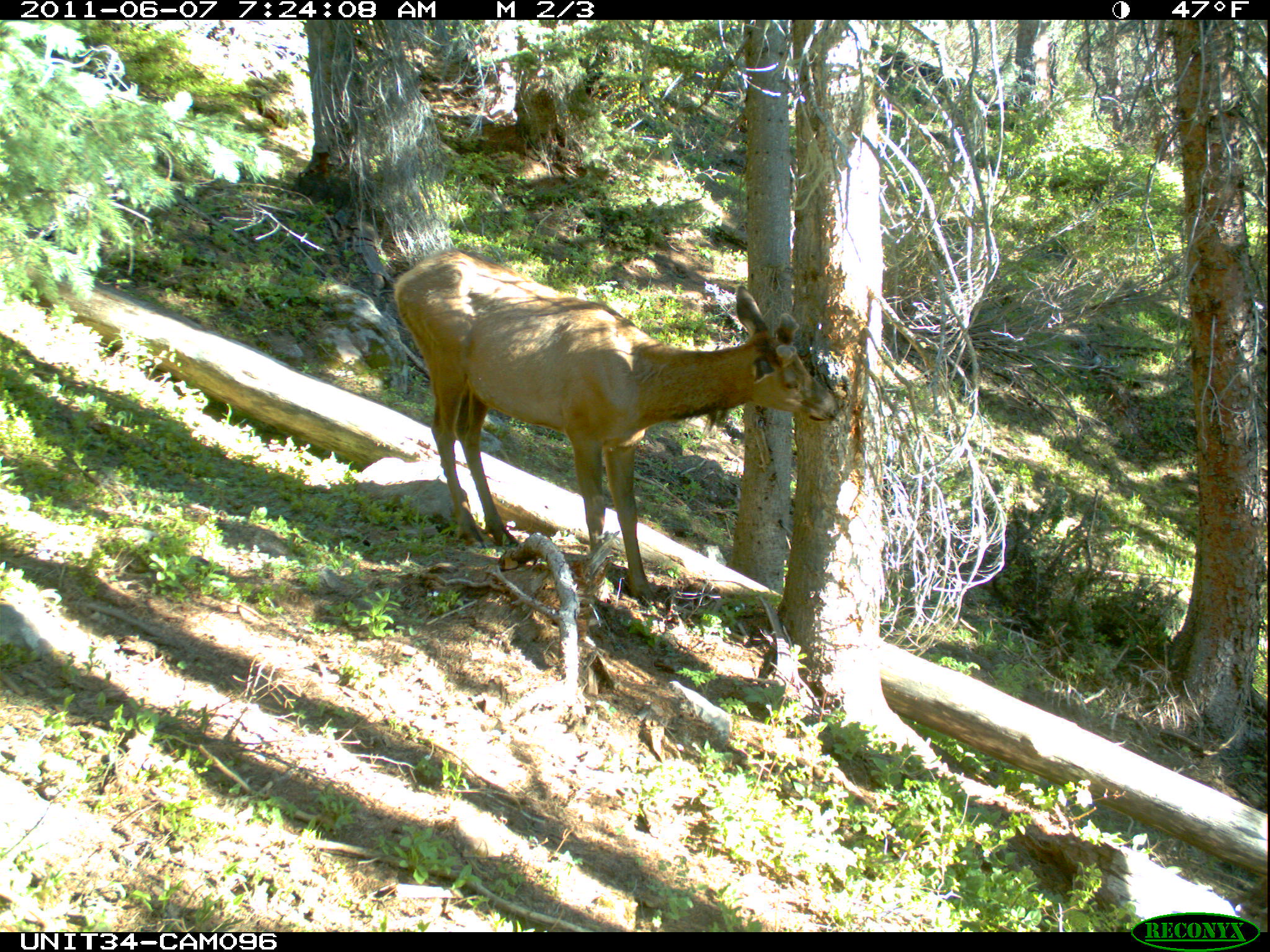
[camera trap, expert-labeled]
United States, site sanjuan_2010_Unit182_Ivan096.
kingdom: Animalia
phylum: Chordata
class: Mammalia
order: Artiodactyla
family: Cervidae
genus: Cervus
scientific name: Cervus elaphus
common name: red deer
Cervus elaphus (red deer).